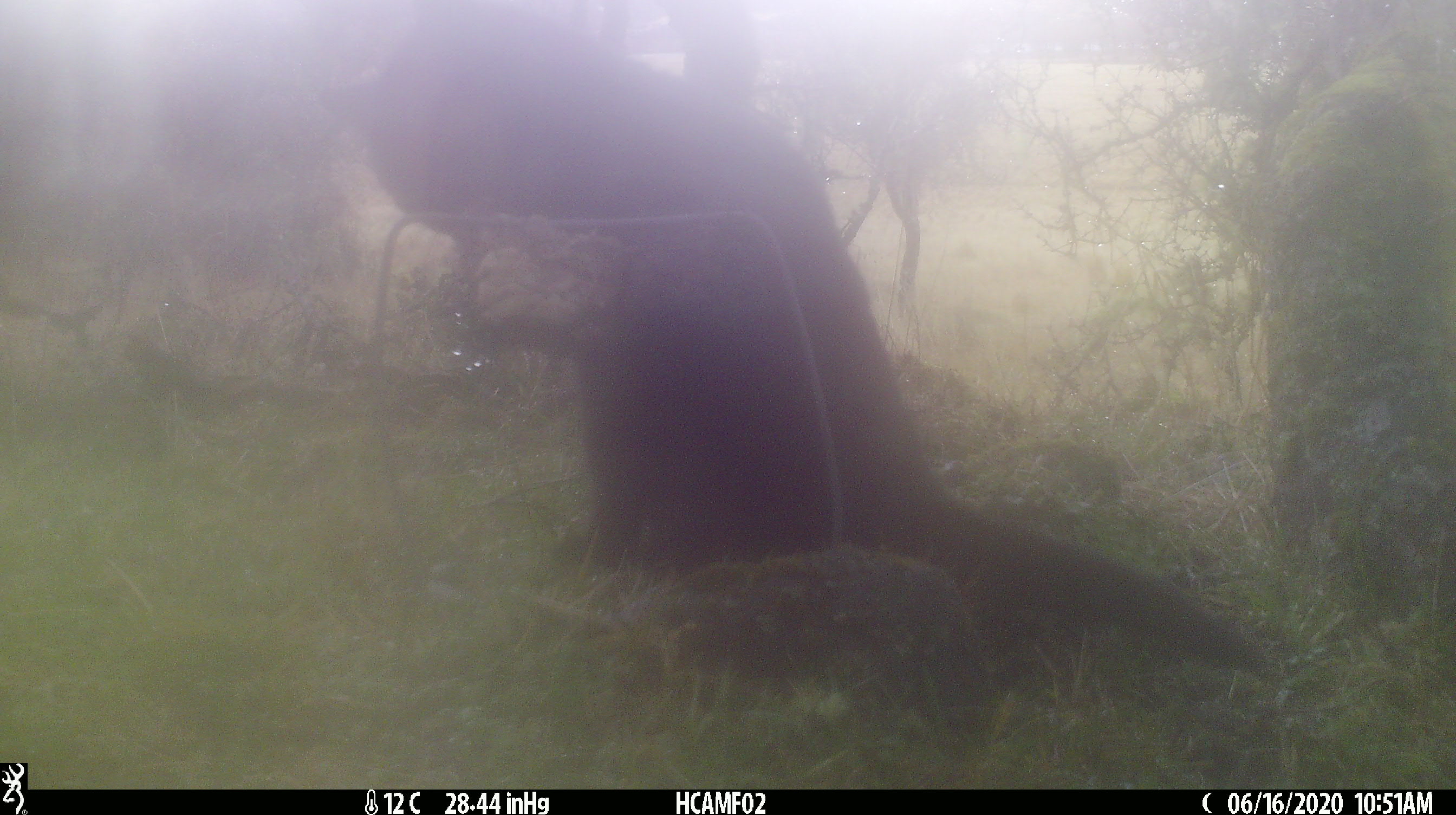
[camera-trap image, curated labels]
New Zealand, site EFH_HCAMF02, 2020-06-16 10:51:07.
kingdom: Animalia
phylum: Chordata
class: Mammalia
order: Carnivora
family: Felidae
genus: Felis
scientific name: Felis catus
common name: domestic cat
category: cat